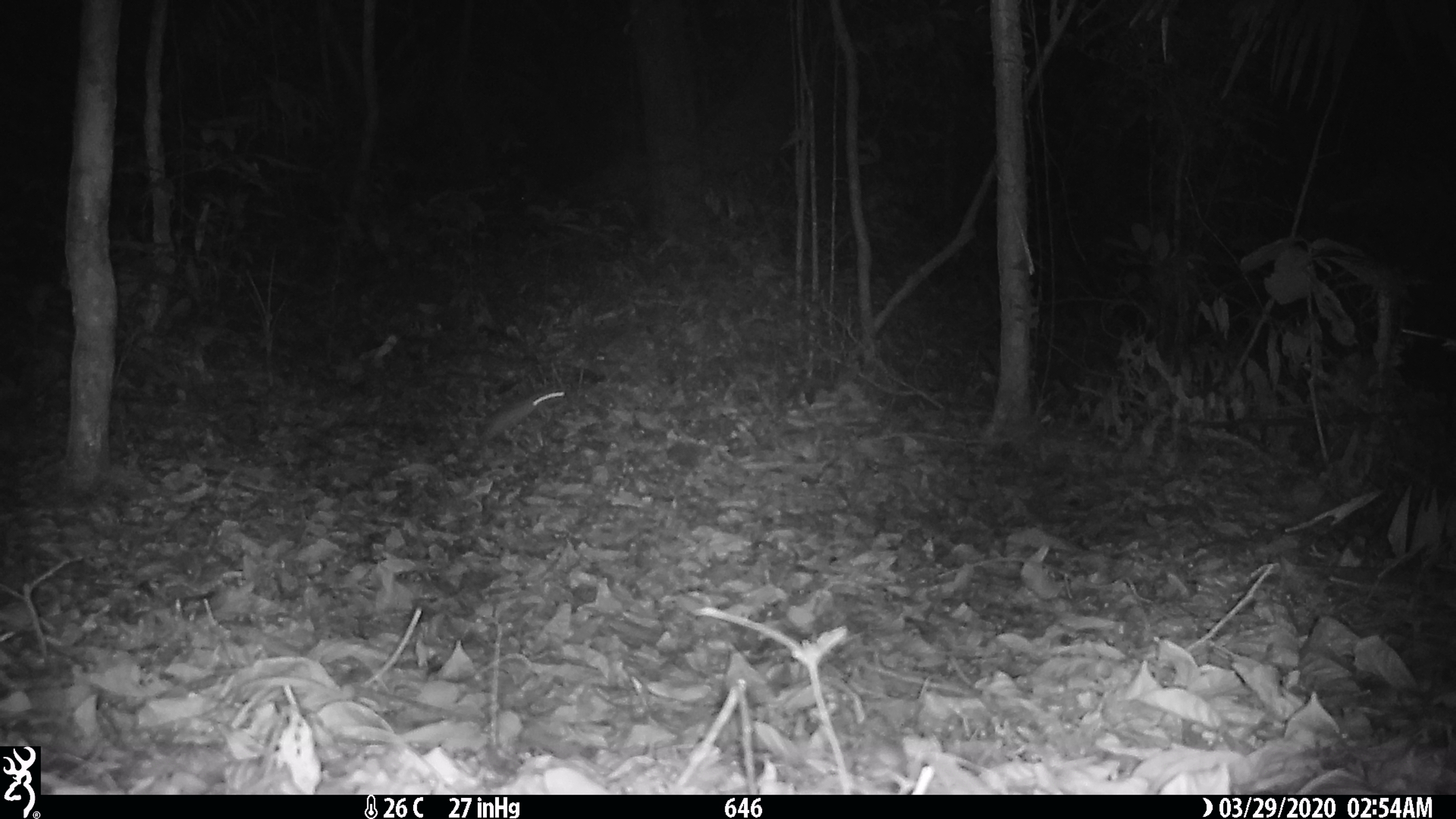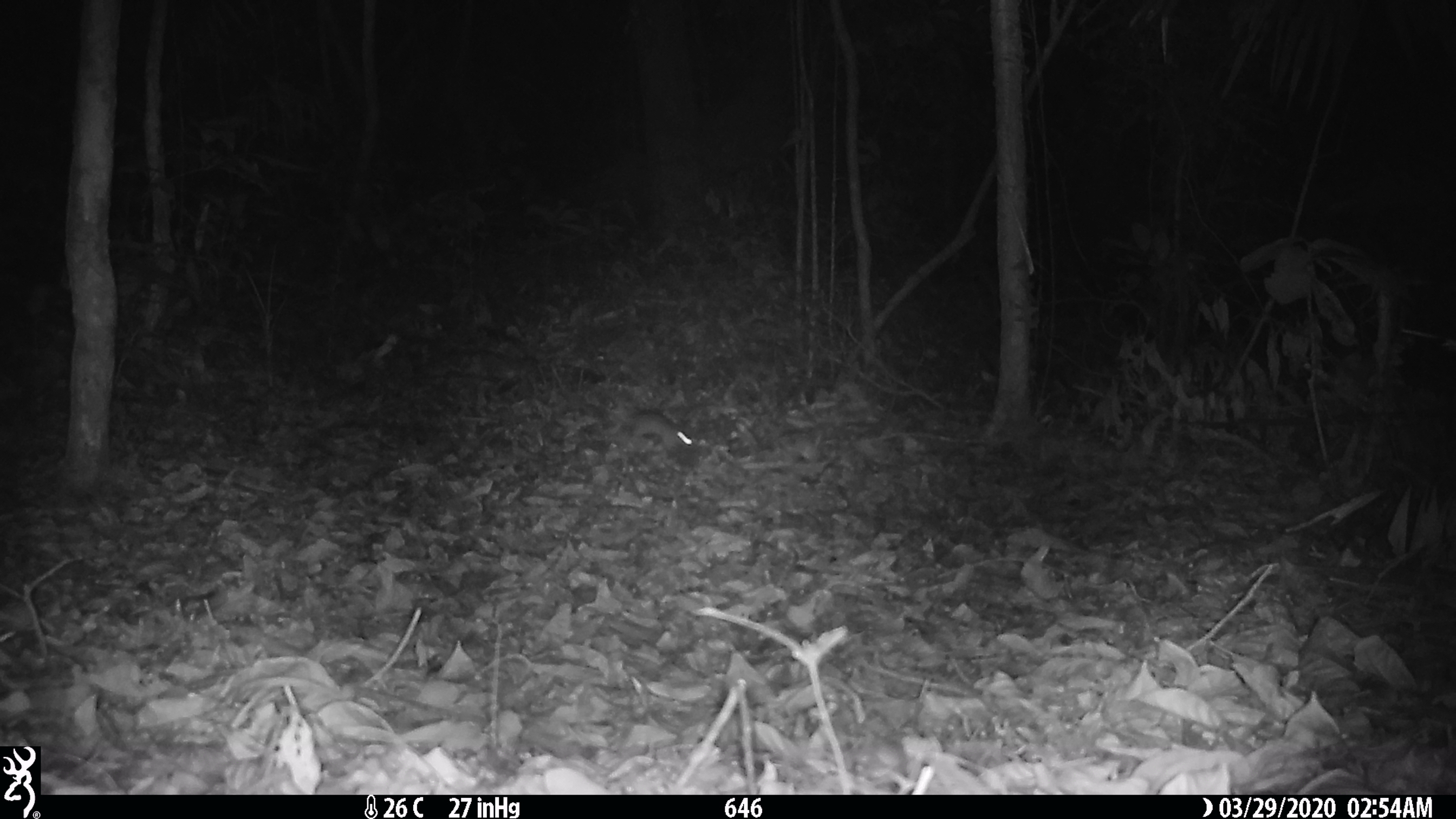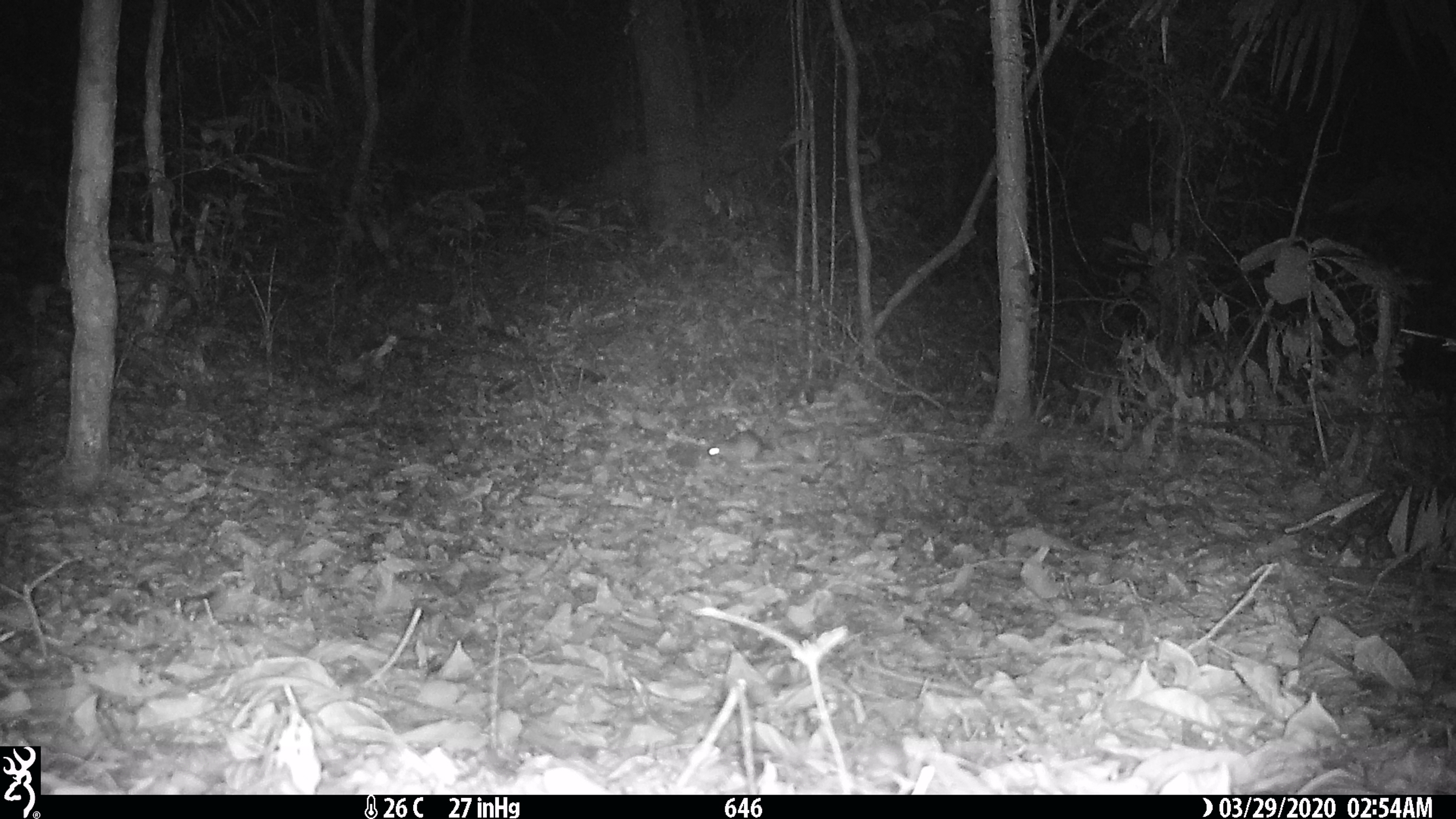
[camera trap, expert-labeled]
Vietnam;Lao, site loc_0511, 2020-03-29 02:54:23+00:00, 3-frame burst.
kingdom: Animalia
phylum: Chordata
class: Mammalia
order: Rodentia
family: Muridae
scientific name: Muridae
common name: old-world mice and rats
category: unidentified murid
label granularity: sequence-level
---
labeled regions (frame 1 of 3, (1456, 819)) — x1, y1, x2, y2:
unidentified murid: 475, 388, 565, 449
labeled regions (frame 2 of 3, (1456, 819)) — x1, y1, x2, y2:
unidentified murid: 604, 412, 693, 453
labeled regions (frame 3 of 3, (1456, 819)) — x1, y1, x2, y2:
unidentified murid: 707, 429, 760, 463